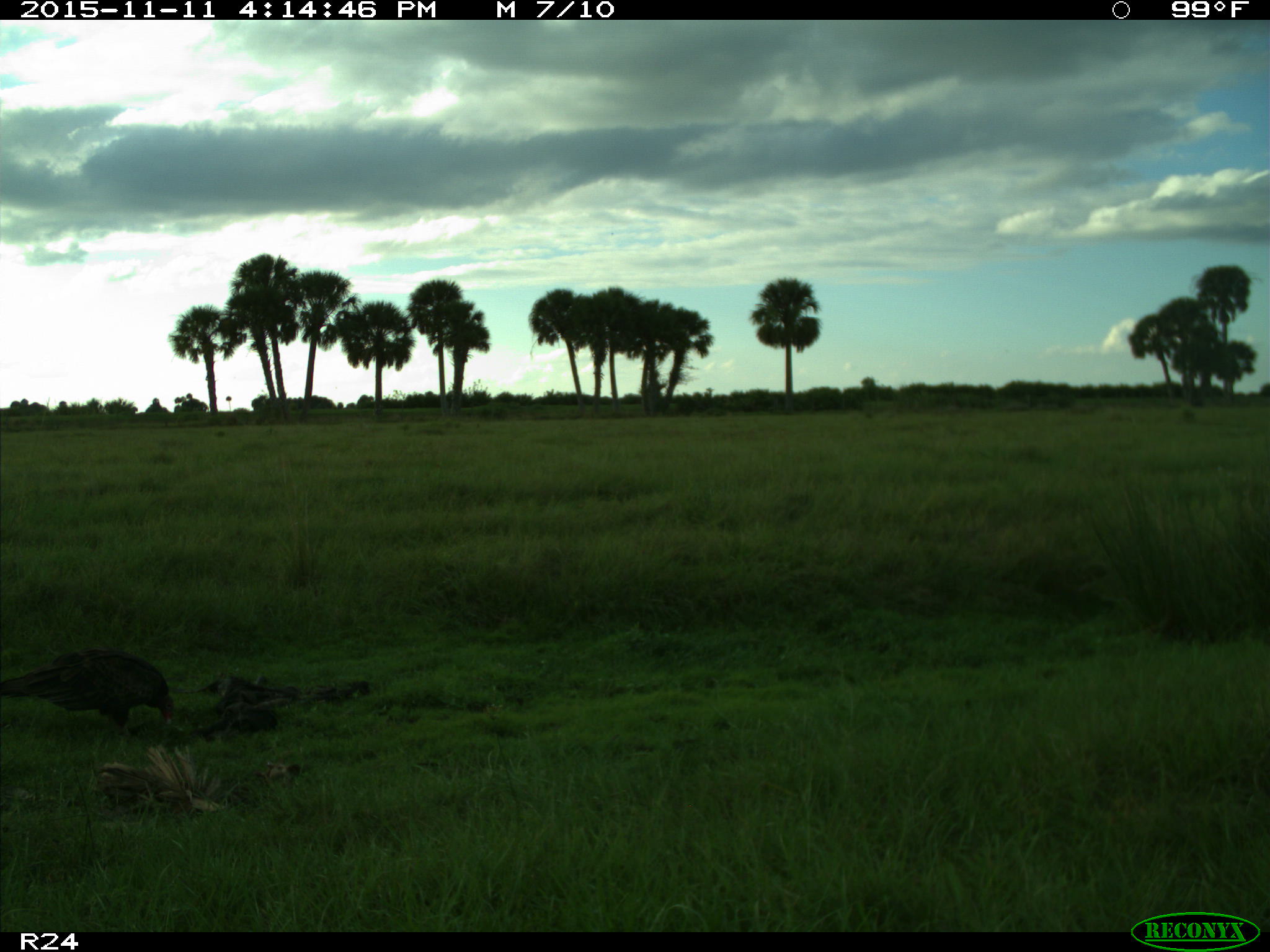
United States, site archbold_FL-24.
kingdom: Animalia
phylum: Chordata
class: Aves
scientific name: Aves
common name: birds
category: unidentified bird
Unidentified bird (birds) (Aves).